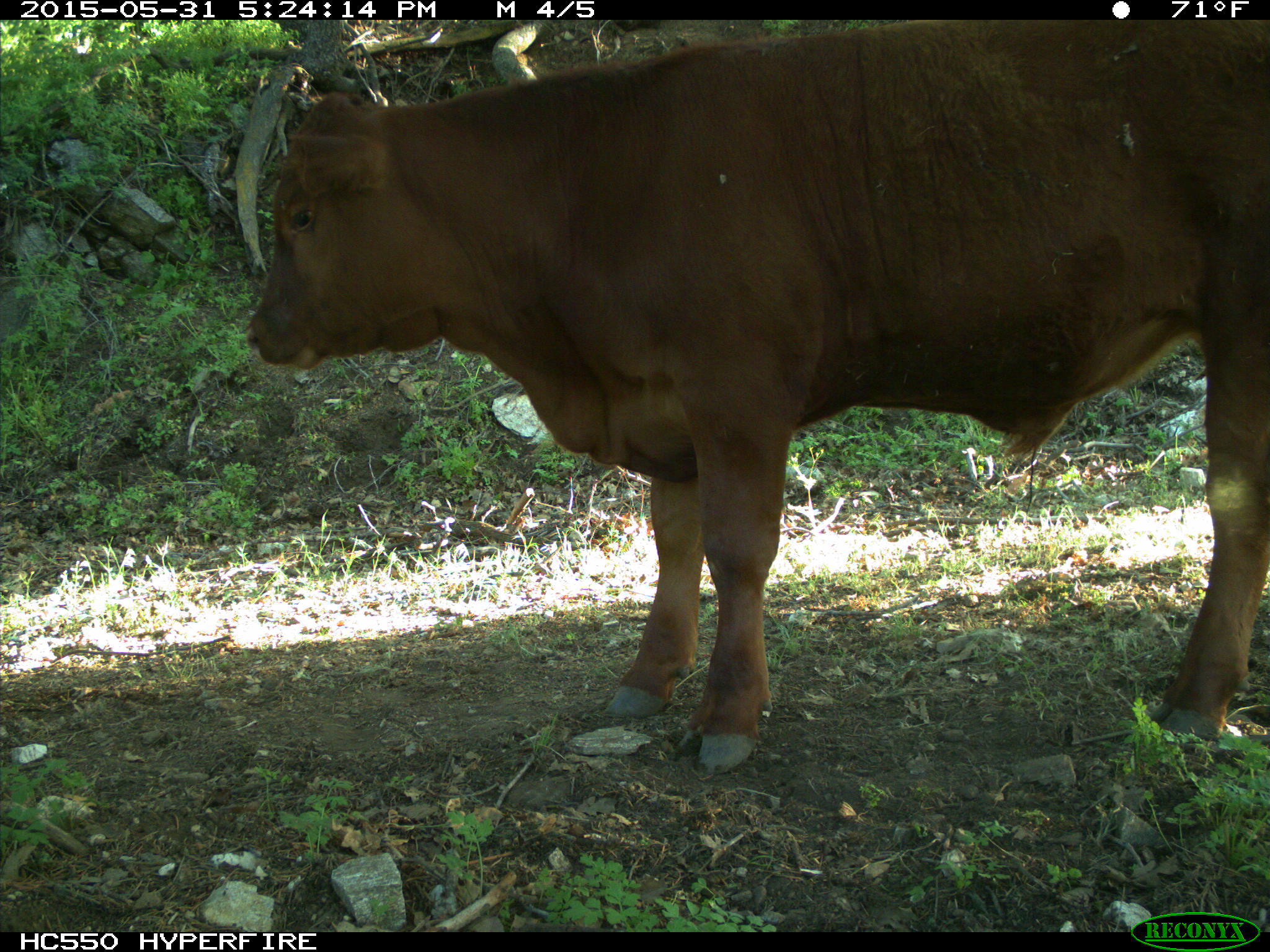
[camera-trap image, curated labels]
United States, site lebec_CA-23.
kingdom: Animalia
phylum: Chordata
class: Mammalia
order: Artiodactyla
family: Bovidae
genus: Bos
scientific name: Bos taurus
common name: domestic cow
Bos taurus (domestic cow).